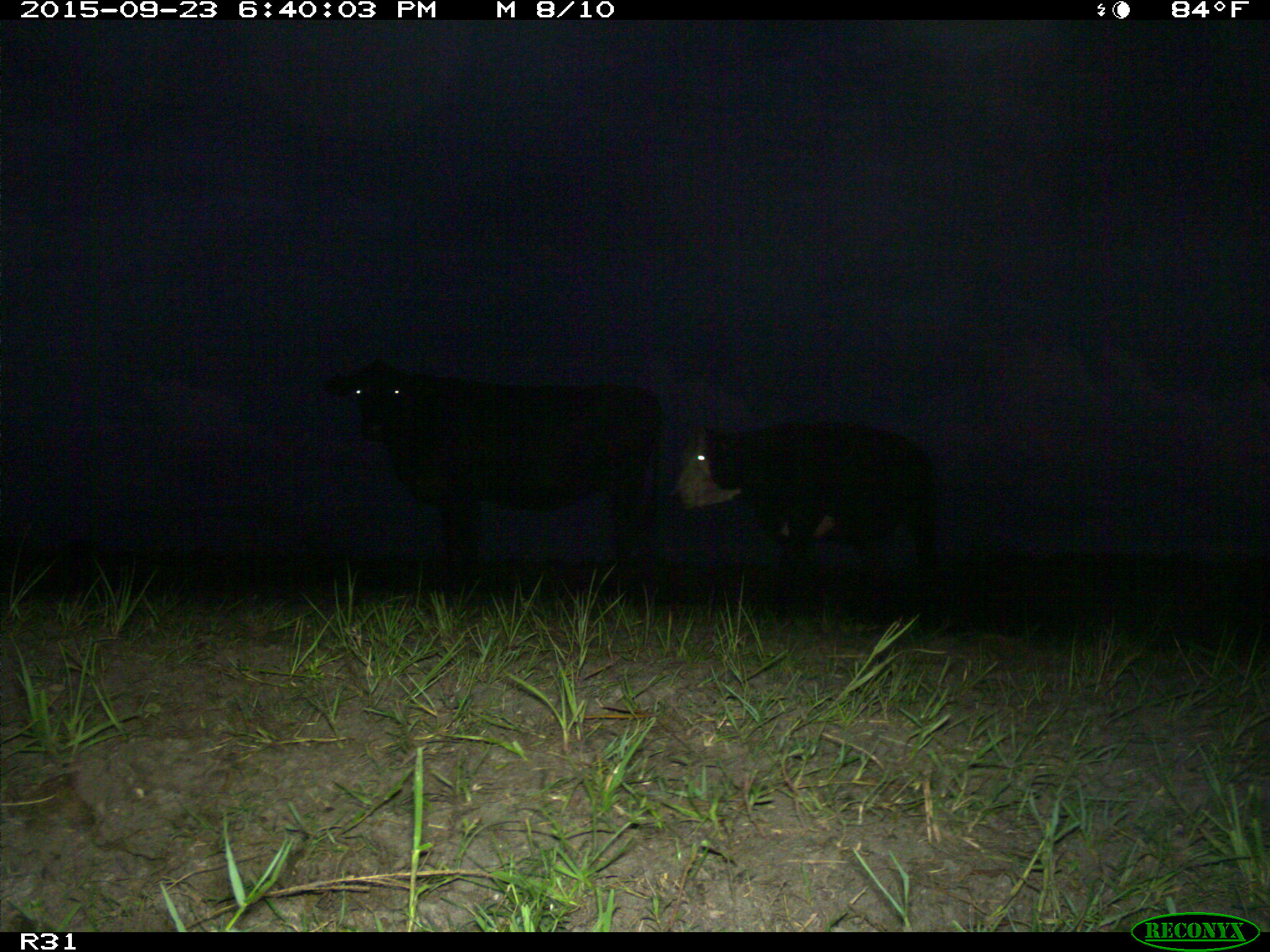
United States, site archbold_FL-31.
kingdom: Animalia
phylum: Chordata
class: Mammalia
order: Artiodactyla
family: Bovidae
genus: Bos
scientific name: Bos taurus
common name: domestic cow